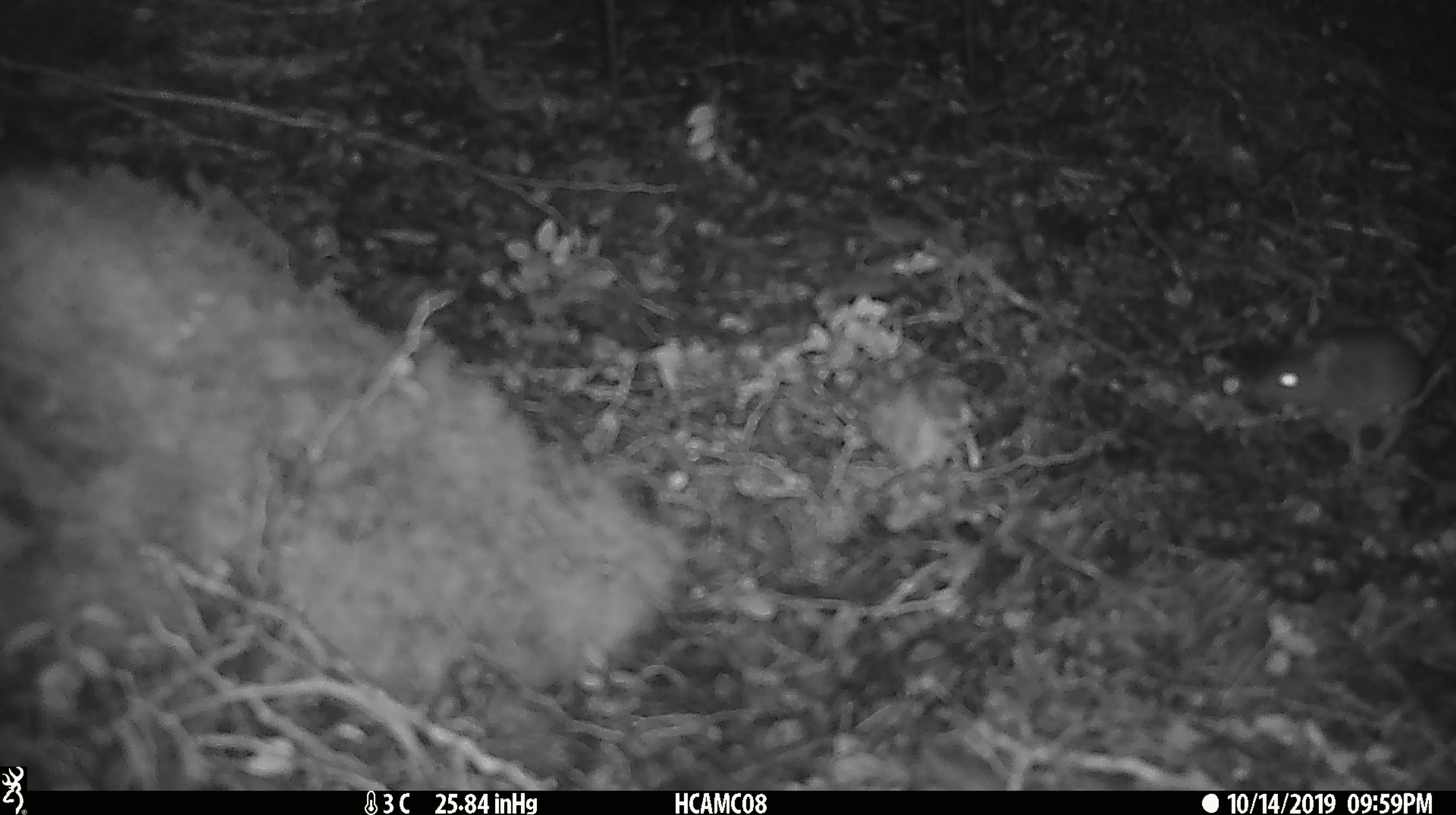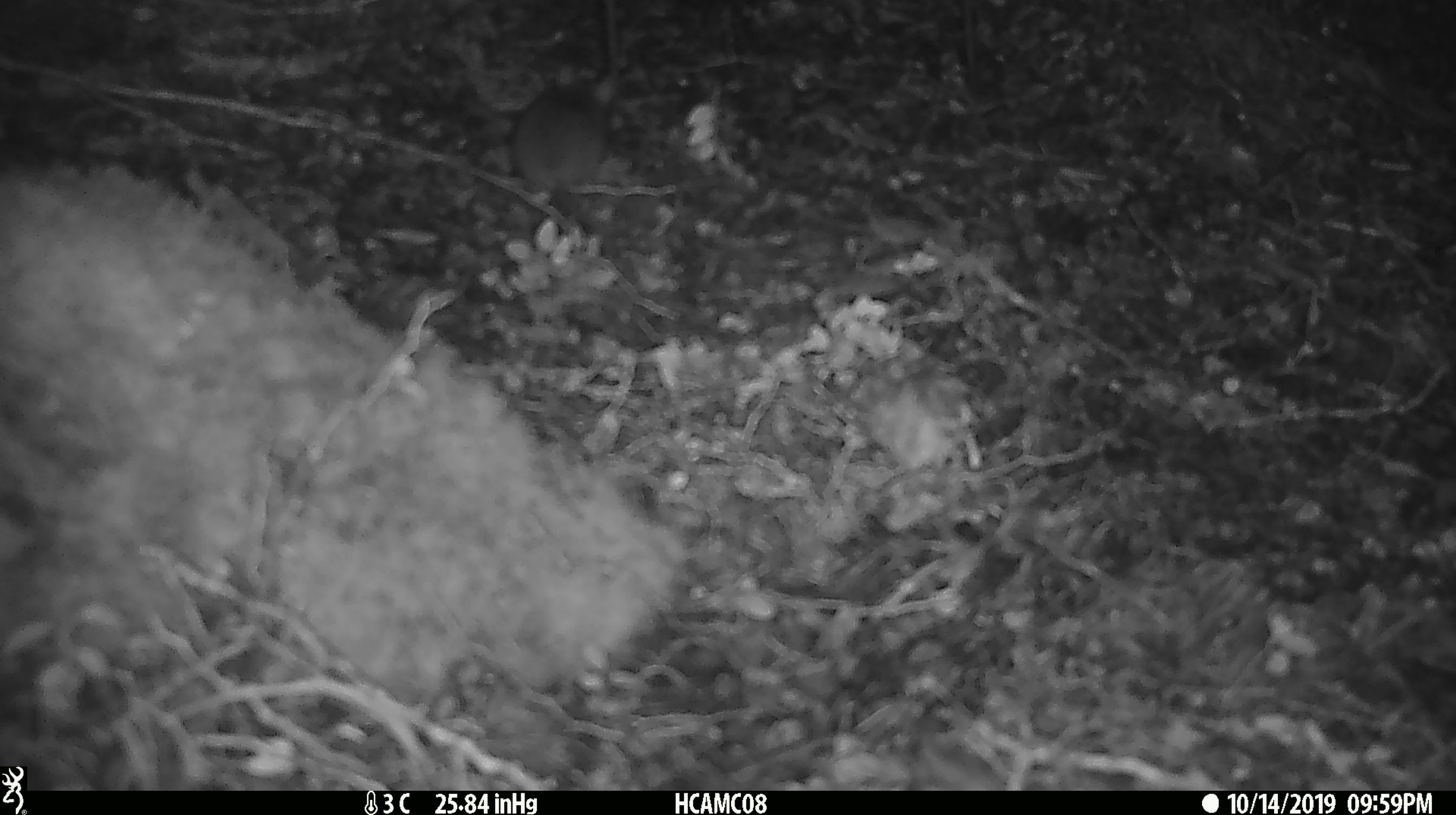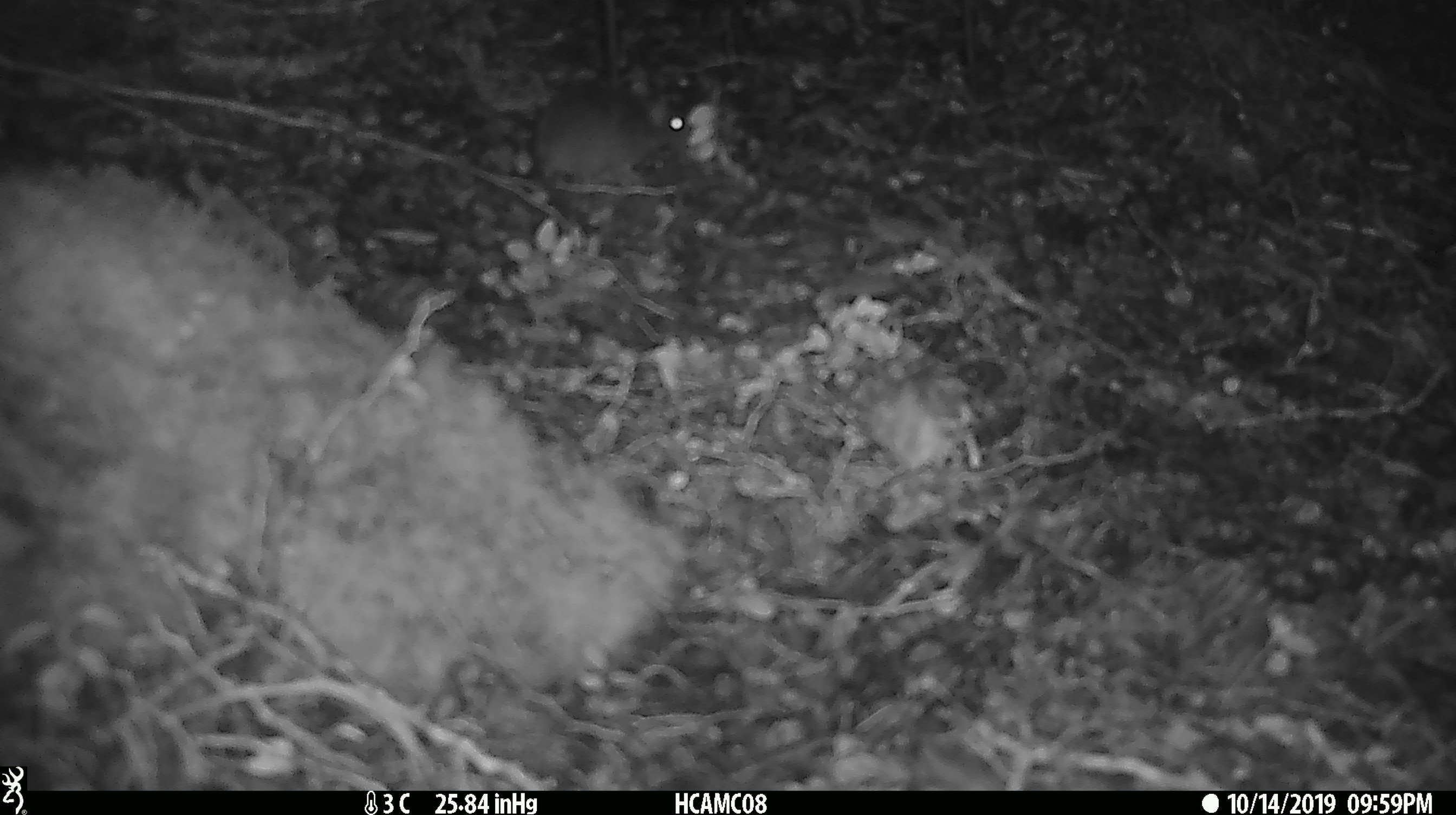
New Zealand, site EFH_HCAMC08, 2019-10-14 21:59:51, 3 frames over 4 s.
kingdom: Animalia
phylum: Chordata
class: Mammalia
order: Rodentia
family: Muridae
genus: Mus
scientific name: Mus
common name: mouse